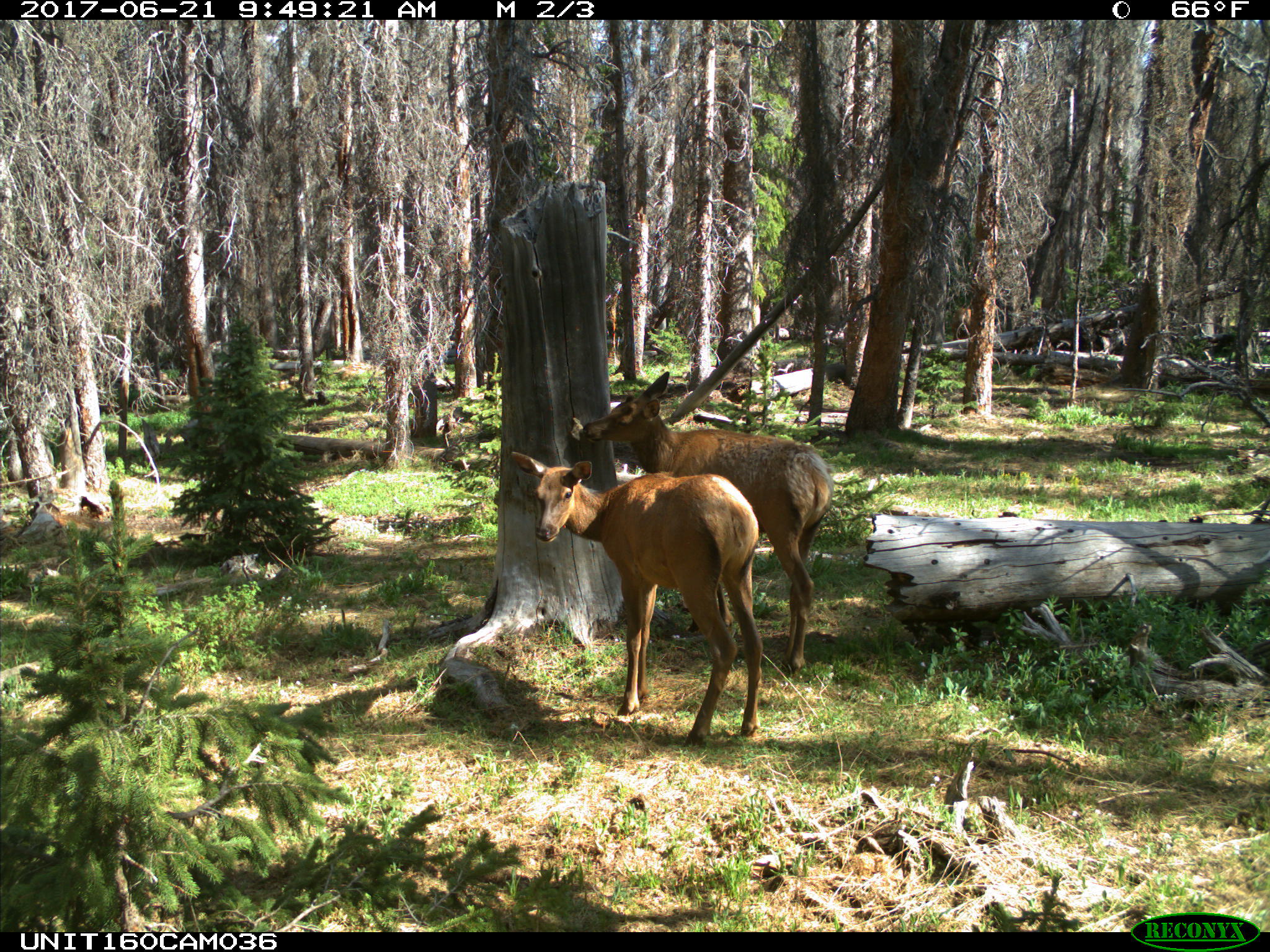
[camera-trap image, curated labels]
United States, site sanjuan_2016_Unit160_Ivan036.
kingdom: Animalia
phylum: Chordata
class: Mammalia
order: Artiodactyla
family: Cervidae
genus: Cervus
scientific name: Cervus elaphus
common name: red deer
Cervus elaphus (red deer).